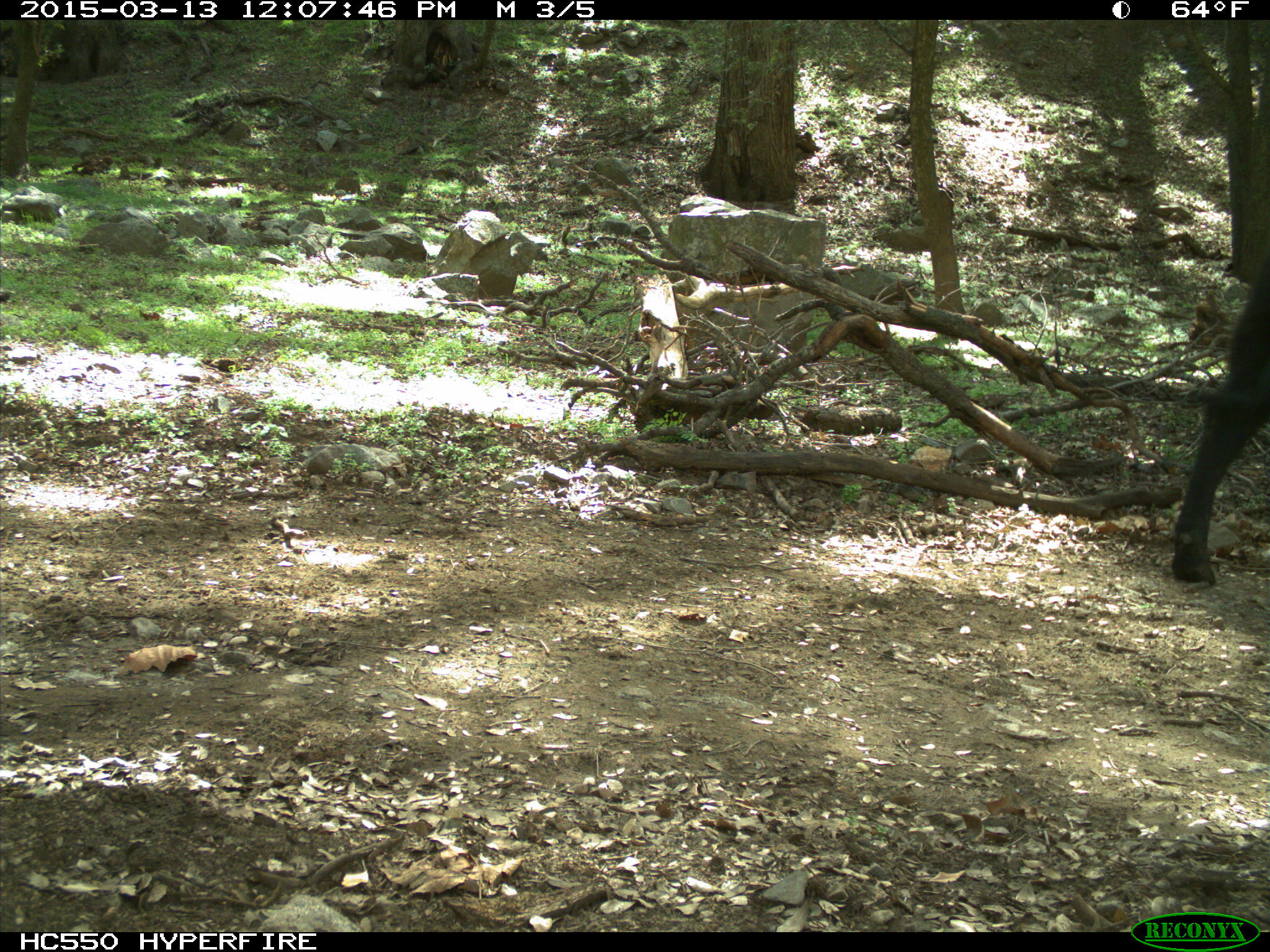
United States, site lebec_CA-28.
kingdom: Animalia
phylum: Chordata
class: Mammalia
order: Artiodactyla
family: Bovidae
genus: Bos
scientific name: Bos taurus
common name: domestic cow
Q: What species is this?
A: Bos taurus (domestic cow).